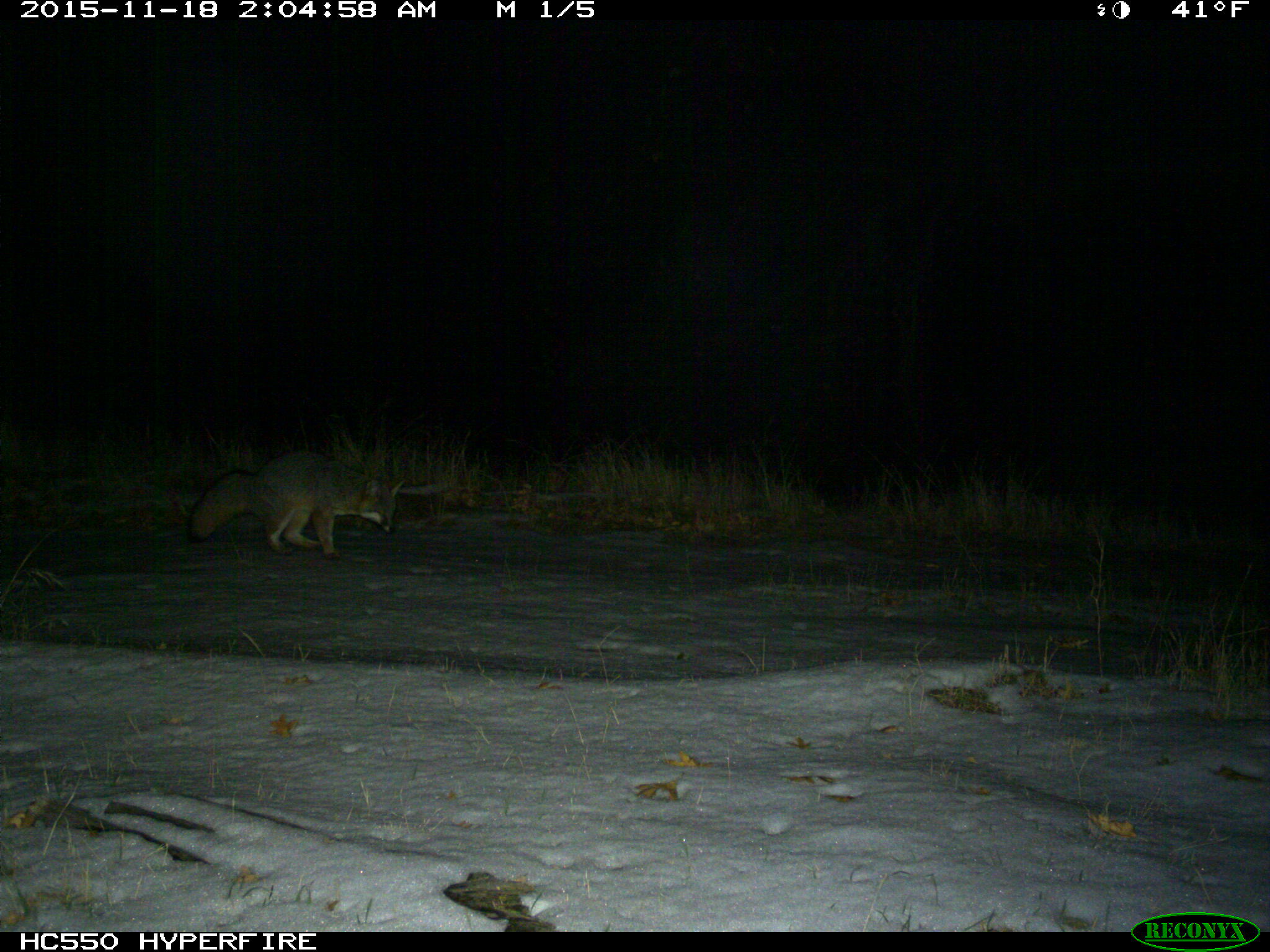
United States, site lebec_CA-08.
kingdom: Animalia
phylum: Chordata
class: Mammalia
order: Carnivora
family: Canidae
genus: Urocyon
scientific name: Urocyon cinereoargenteus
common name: gray fox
Urocyon cinereoargenteus (gray fox).